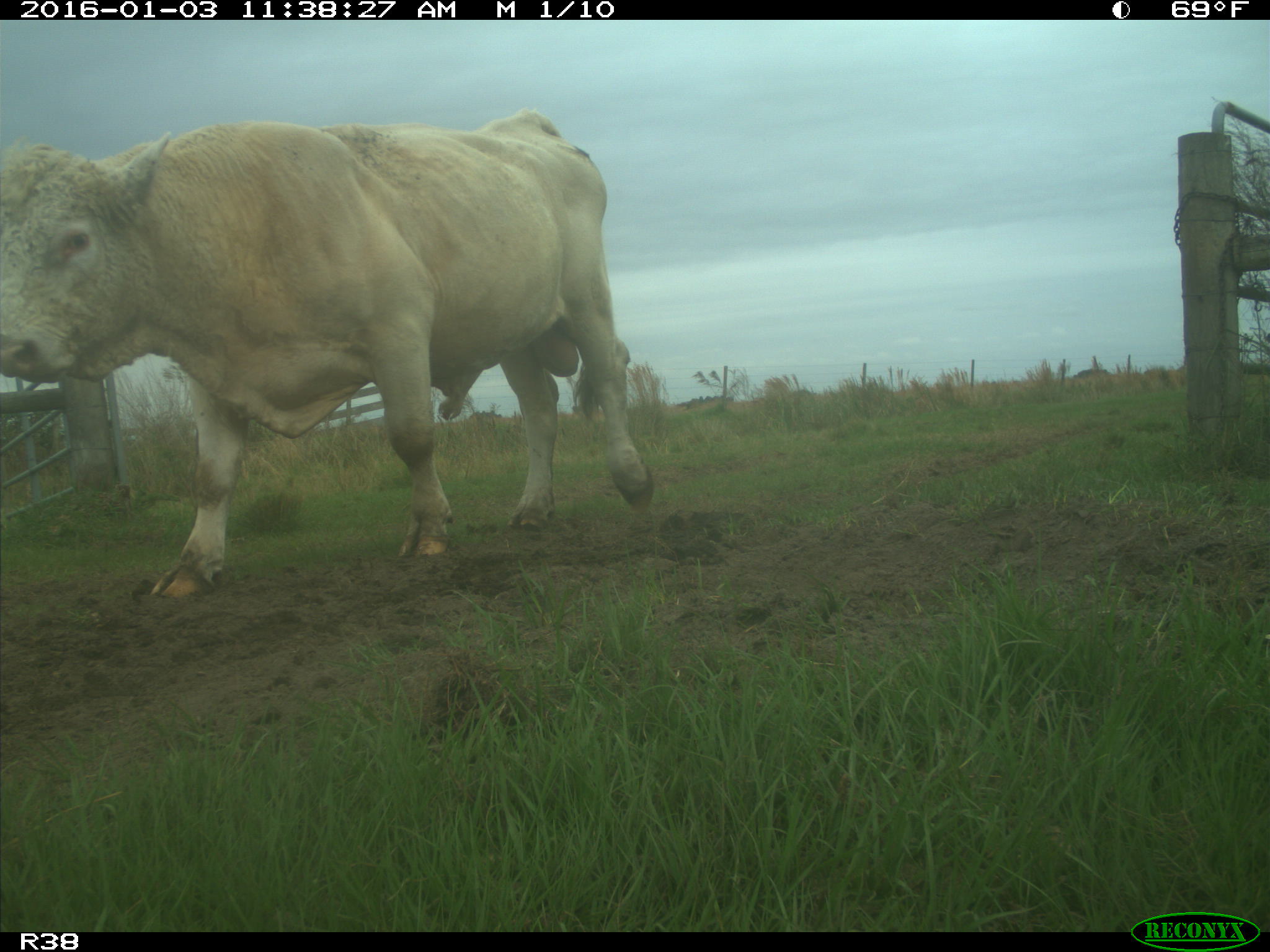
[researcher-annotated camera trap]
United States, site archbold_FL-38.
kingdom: Animalia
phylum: Chordata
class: Mammalia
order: Artiodactyla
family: Bovidae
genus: Bos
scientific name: Bos taurus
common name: domestic cow